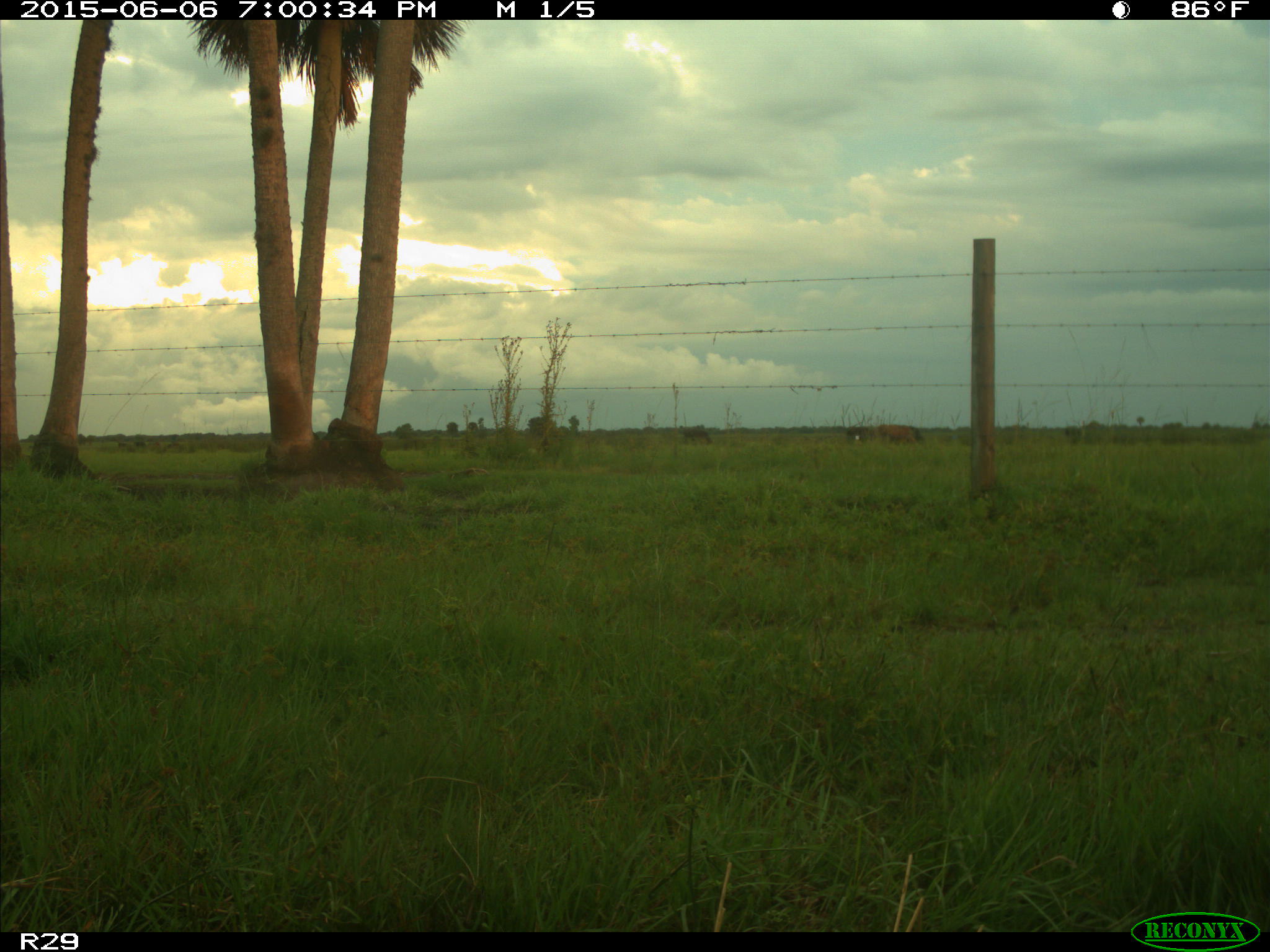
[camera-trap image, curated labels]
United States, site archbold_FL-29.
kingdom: Animalia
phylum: Chordata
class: Mammalia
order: Artiodactyla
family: Bovidae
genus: Bos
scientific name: Bos taurus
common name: domestic cow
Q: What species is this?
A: Bos taurus (domestic cow).